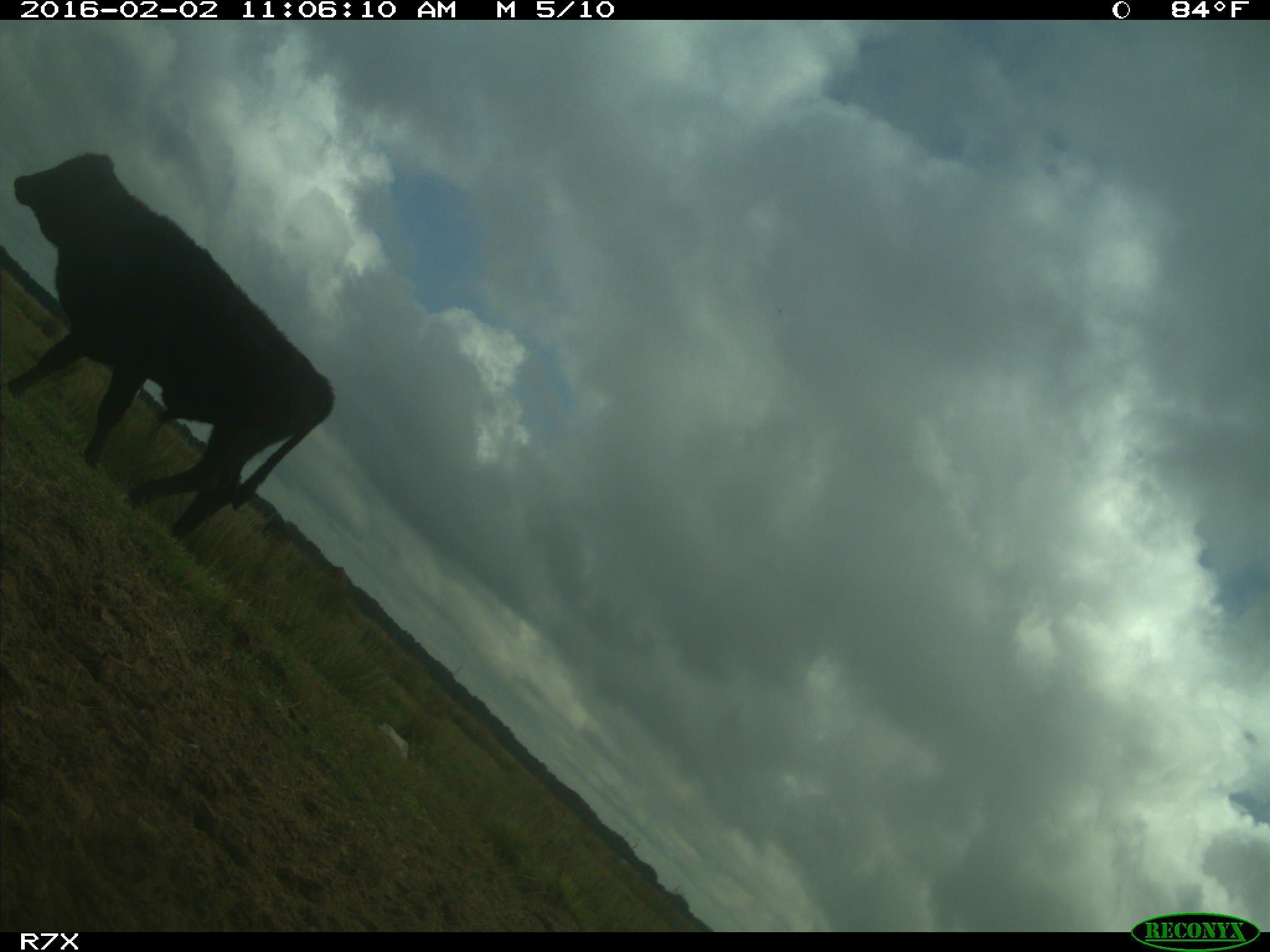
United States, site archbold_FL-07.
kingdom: Animalia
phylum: Chordata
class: Mammalia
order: Artiodactyla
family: Bovidae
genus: Bos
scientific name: Bos taurus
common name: domestic cow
Bos taurus (domestic cow).